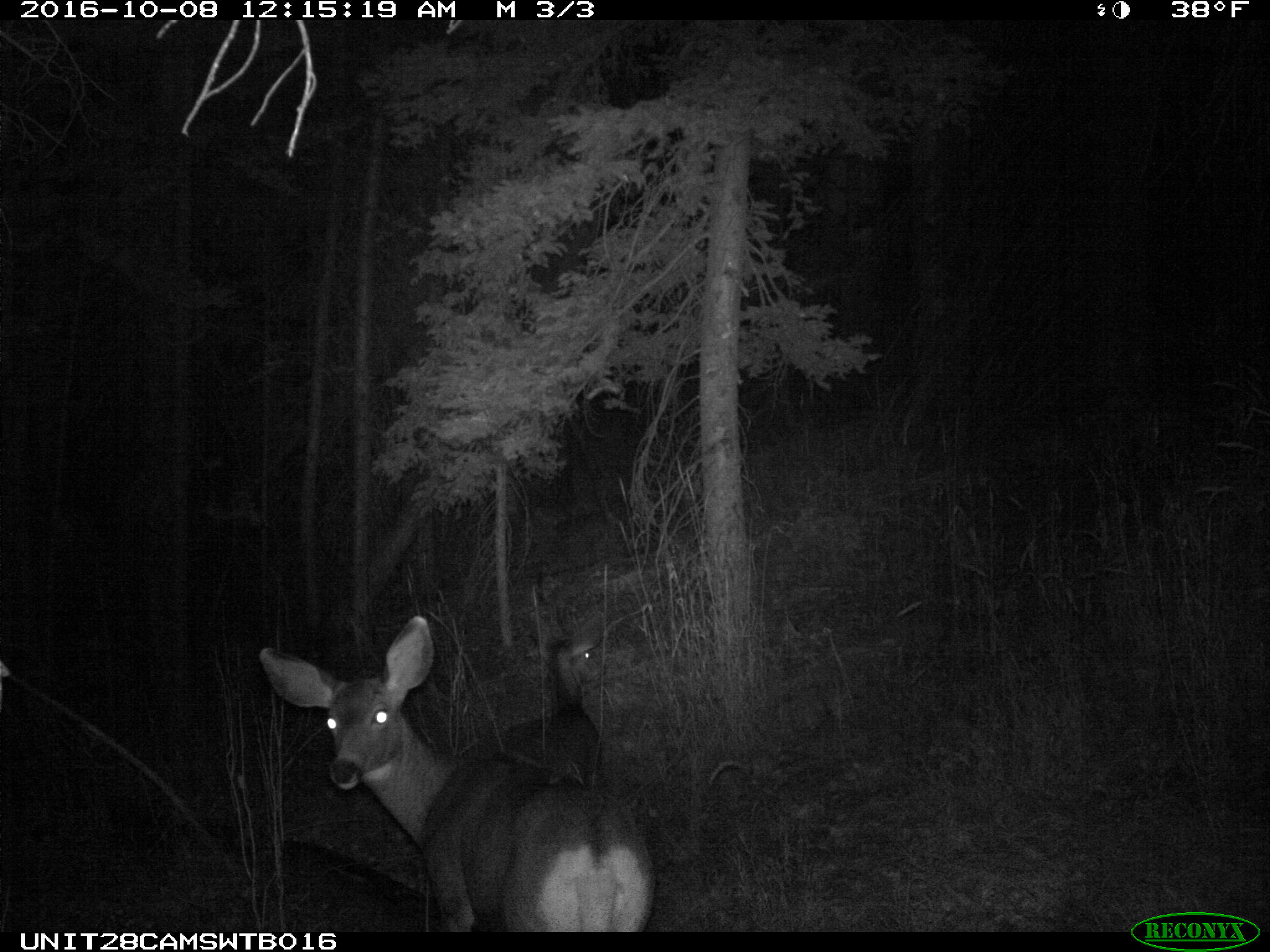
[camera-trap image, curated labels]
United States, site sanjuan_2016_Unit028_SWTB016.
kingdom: Animalia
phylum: Chordata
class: Mammalia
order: Artiodactyla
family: Cervidae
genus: Odocoileus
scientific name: Odocoileus hemionus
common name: mule deer